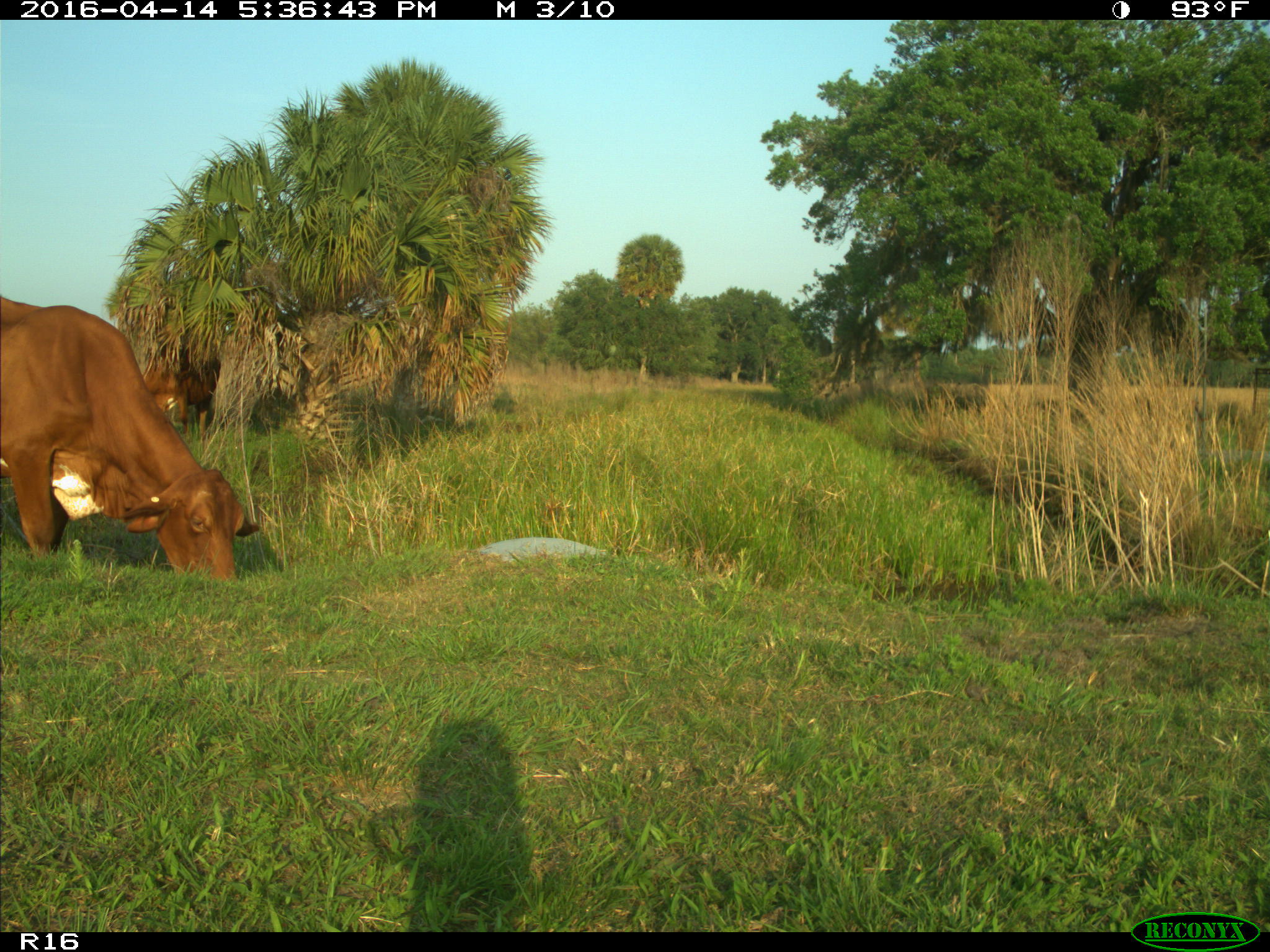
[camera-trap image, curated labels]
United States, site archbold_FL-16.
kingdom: Animalia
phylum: Chordata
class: Mammalia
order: Artiodactyla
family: Bovidae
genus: Bos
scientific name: Bos taurus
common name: domestic cow